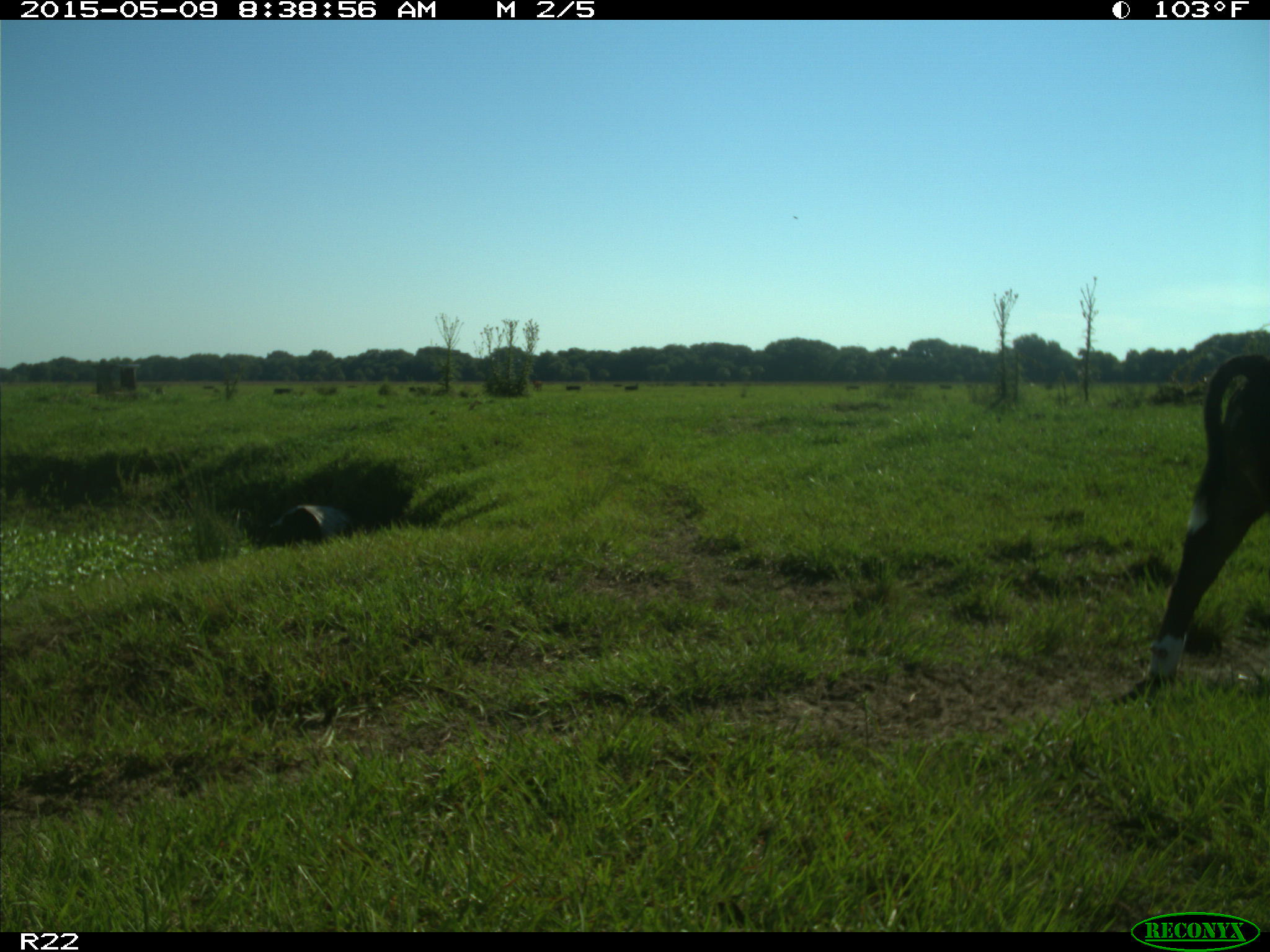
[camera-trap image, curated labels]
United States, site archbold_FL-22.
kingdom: Animalia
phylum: Chordata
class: Mammalia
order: Artiodactyla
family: Bovidae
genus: Bos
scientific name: Bos taurus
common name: domestic cow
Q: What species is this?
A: Bos taurus (domestic cow).